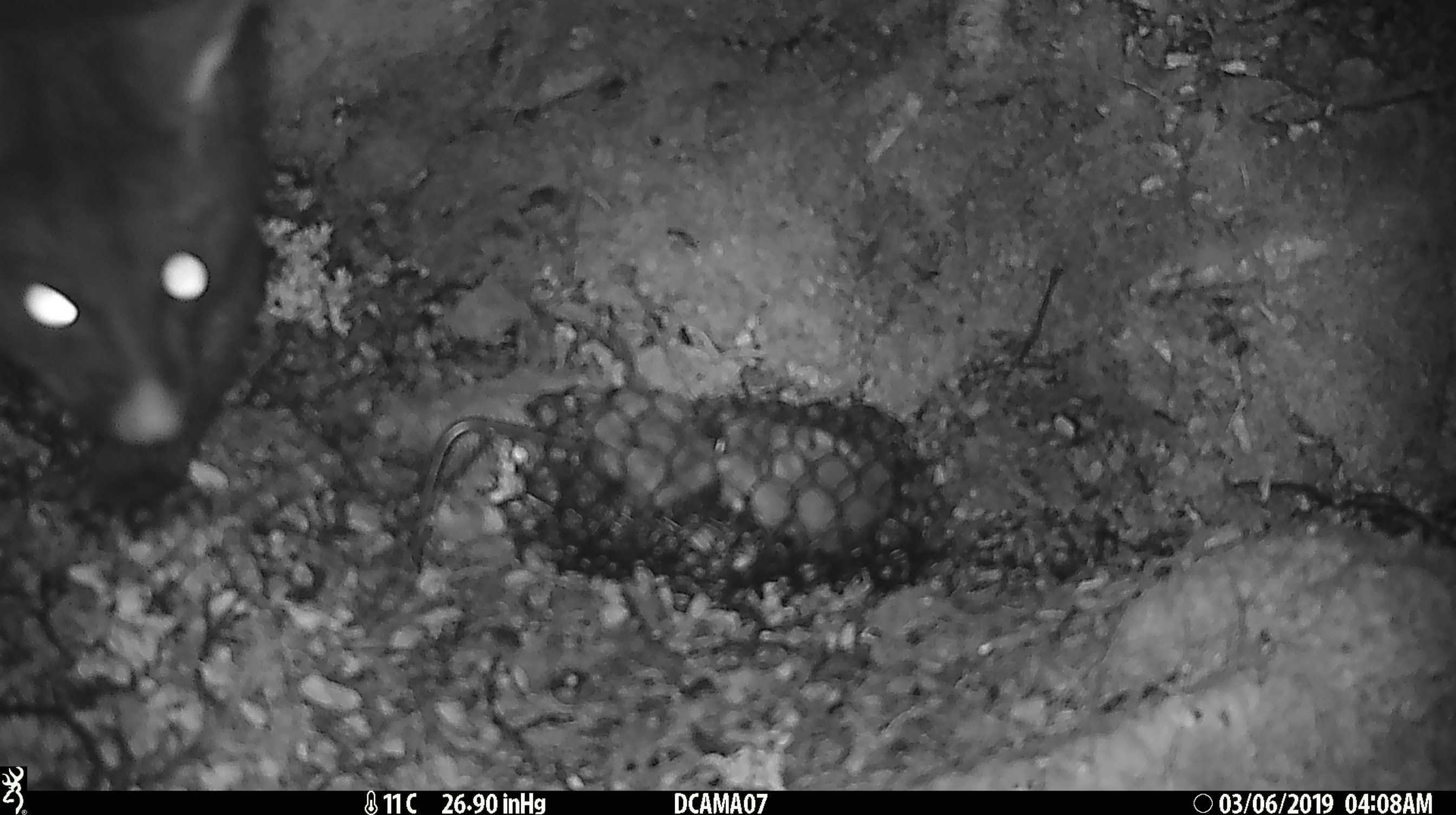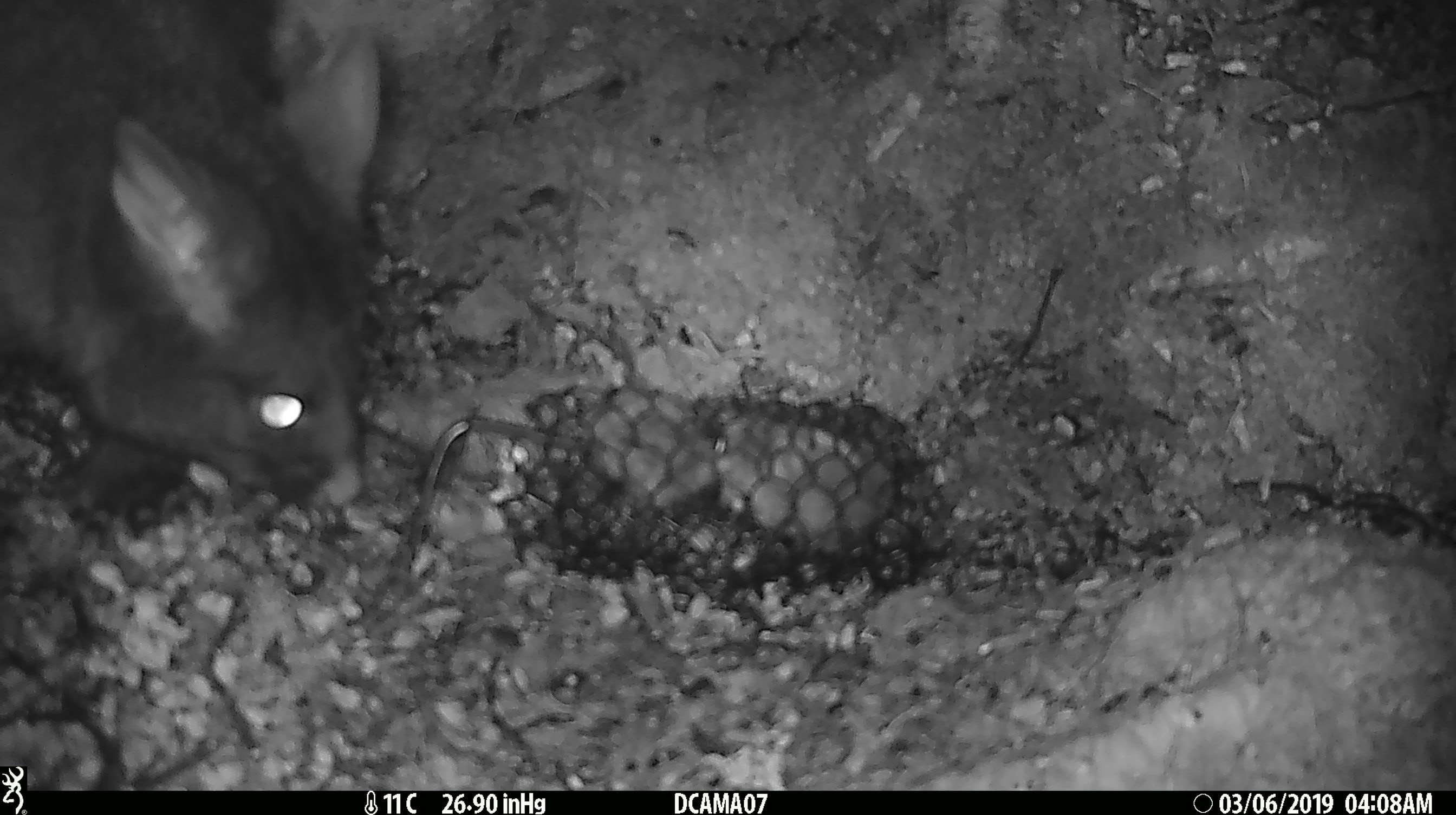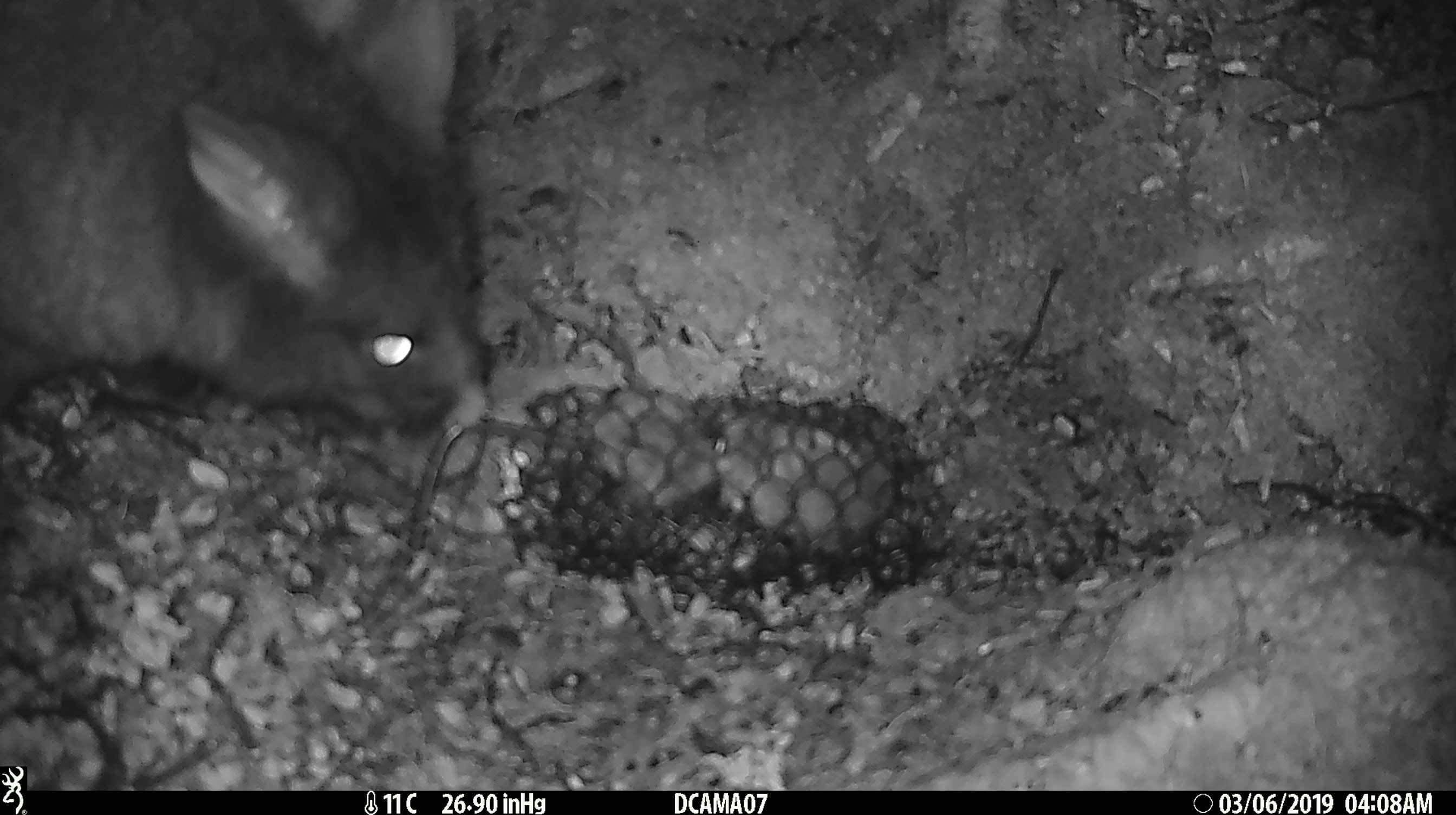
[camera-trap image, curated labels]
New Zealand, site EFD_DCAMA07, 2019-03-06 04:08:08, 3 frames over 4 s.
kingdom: Animalia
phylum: Chordata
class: Mammalia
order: Diprotodontia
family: Phalangeridae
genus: Trichosurus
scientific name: Trichosurus vulpecula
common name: common brushtail possum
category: possum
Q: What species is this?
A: Possum (common brushtail possum) (Trichosurus vulpecula).